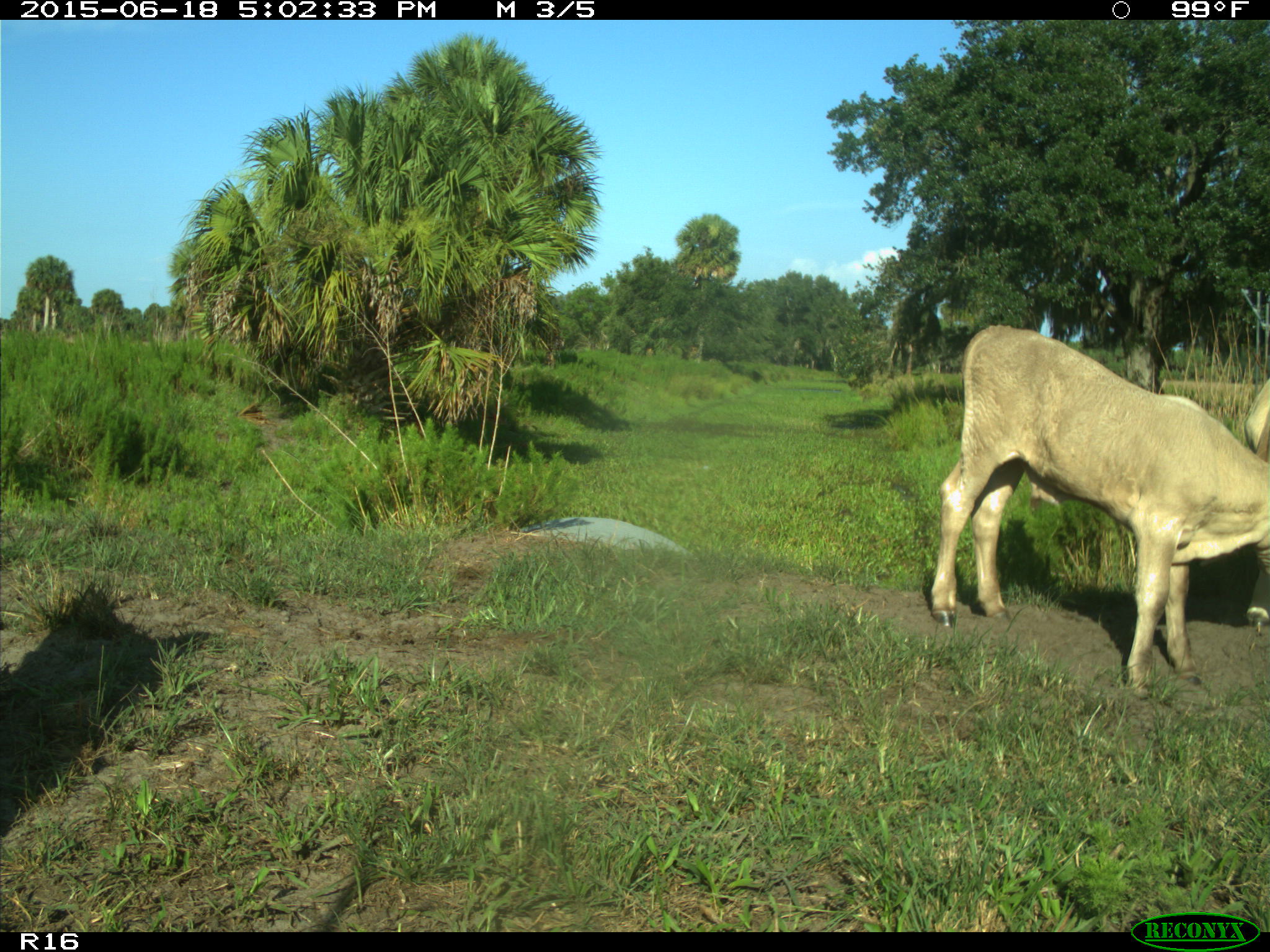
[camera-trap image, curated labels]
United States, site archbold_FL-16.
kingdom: Animalia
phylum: Chordata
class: Mammalia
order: Artiodactyla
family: Bovidae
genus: Bos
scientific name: Bos taurus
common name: domestic cow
Bos taurus (domestic cow).